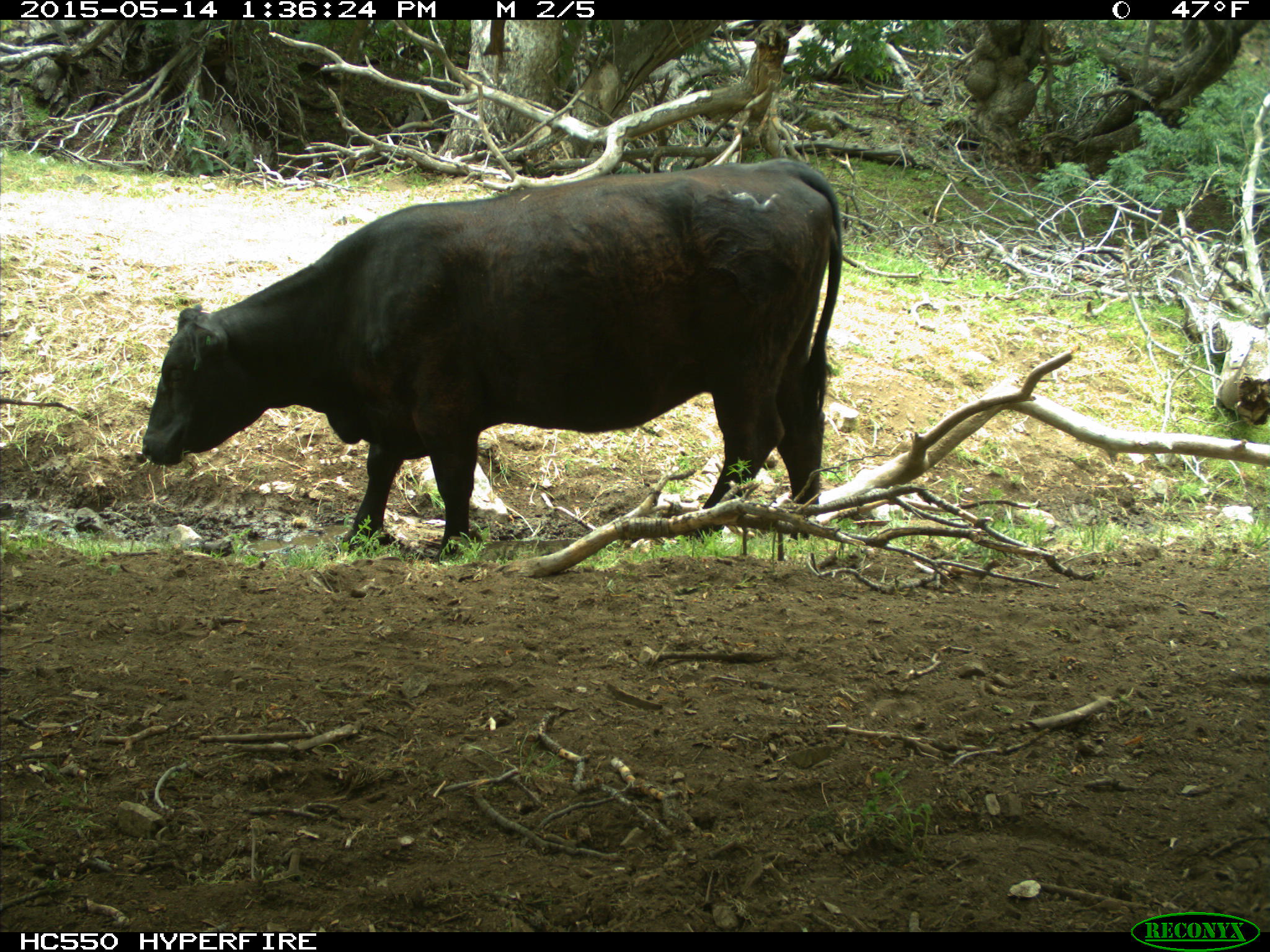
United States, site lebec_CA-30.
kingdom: Animalia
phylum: Chordata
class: Mammalia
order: Artiodactyla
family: Bovidae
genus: Bos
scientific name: Bos taurus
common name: domestic cow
Bos taurus (domestic cow).